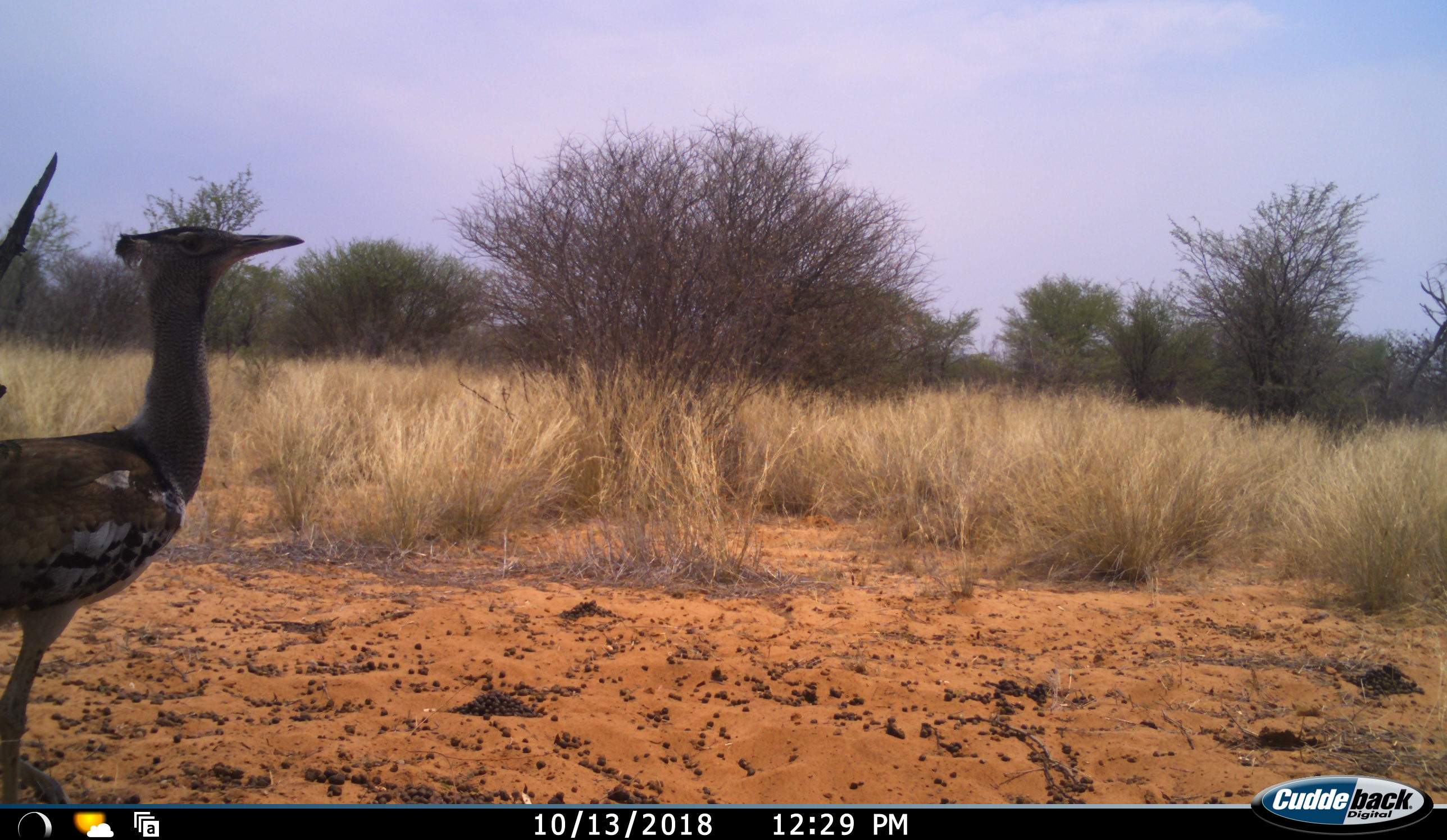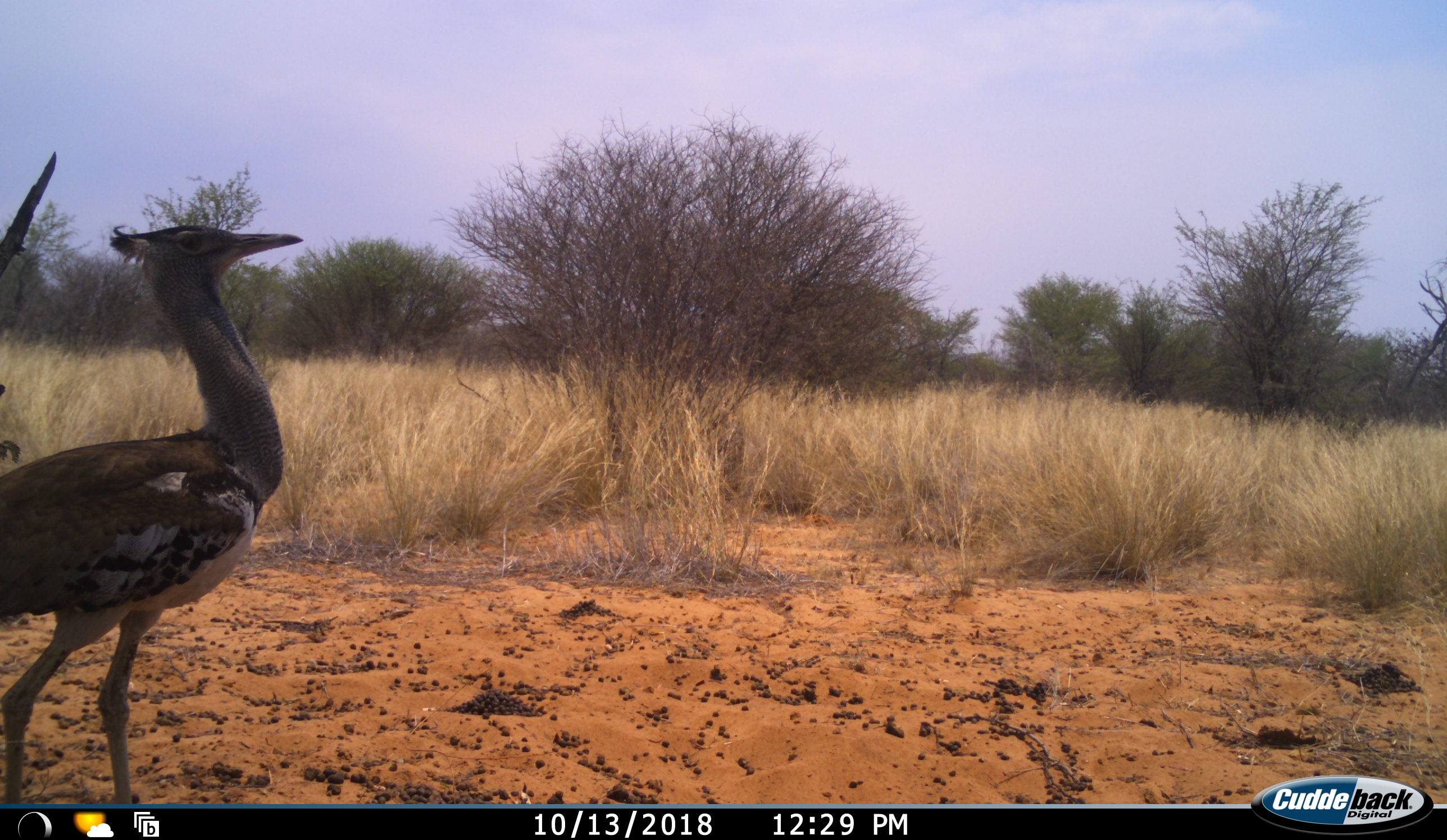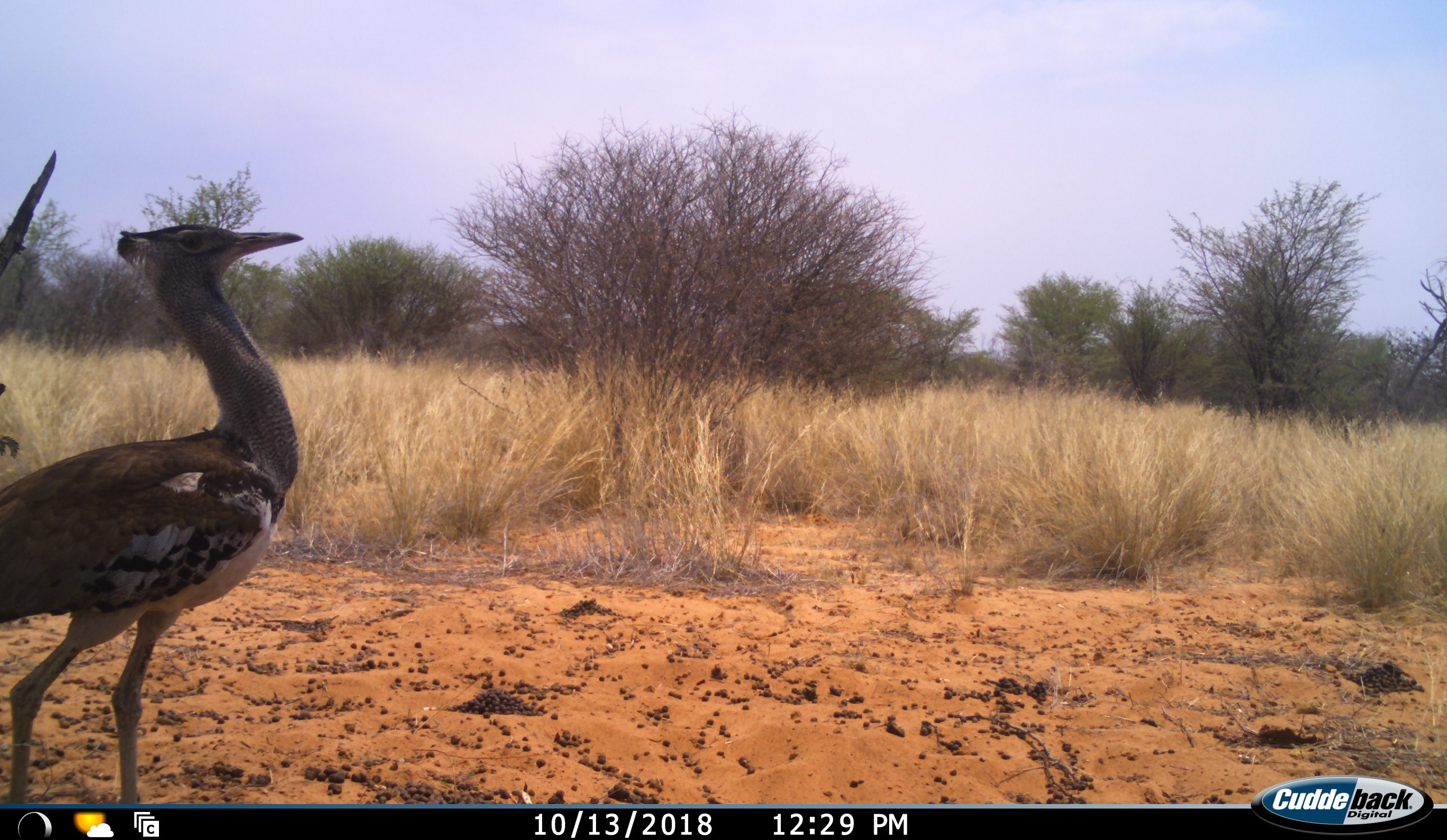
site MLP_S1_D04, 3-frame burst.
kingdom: Animalia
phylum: Chordata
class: Aves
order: Otidiformes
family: Otididae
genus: Ardeotis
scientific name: Ardeotis kori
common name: kori bustard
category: bustardkori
Bustardkori (kori bustard) (Ardeotis kori), count 1. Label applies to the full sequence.